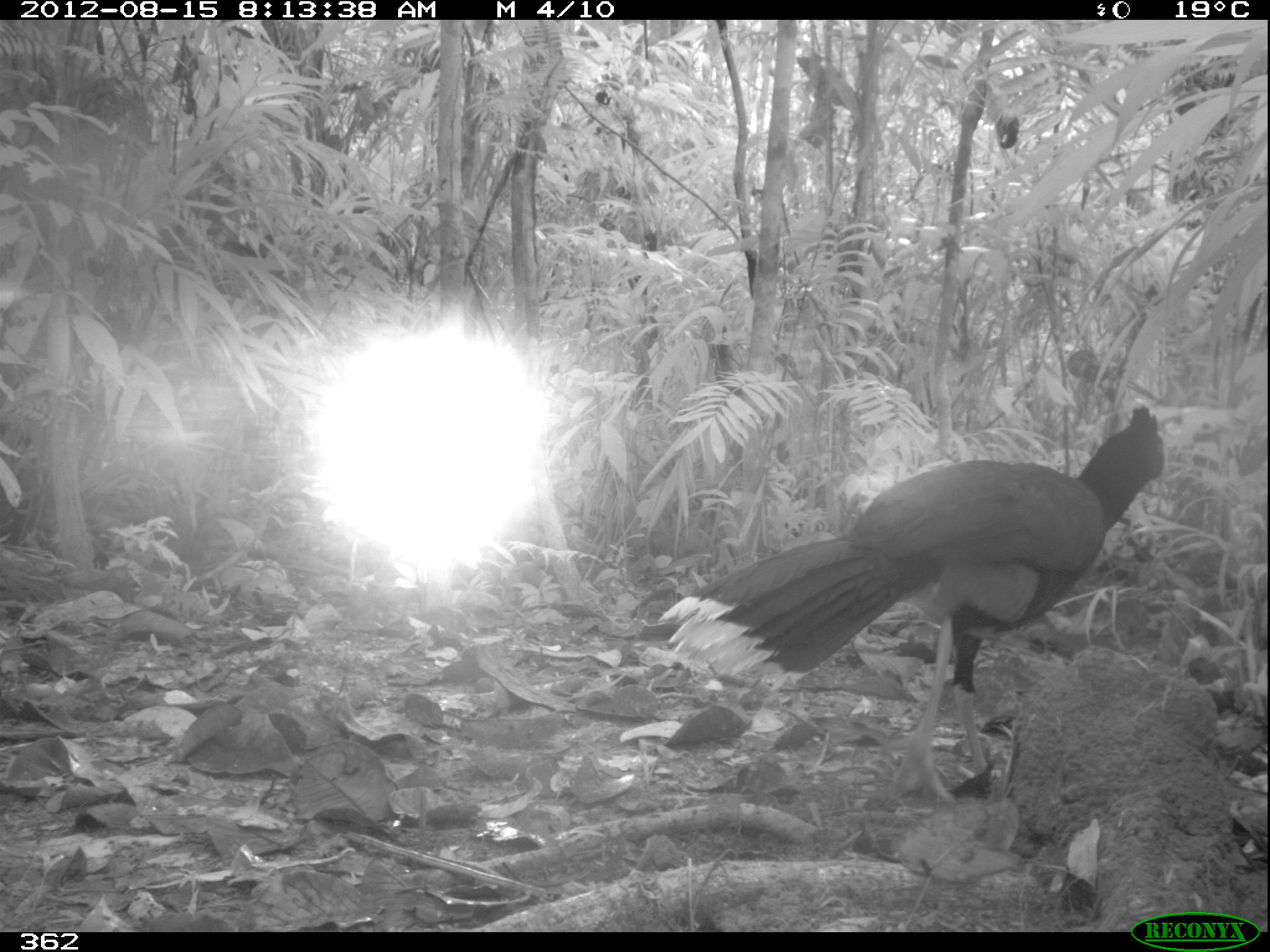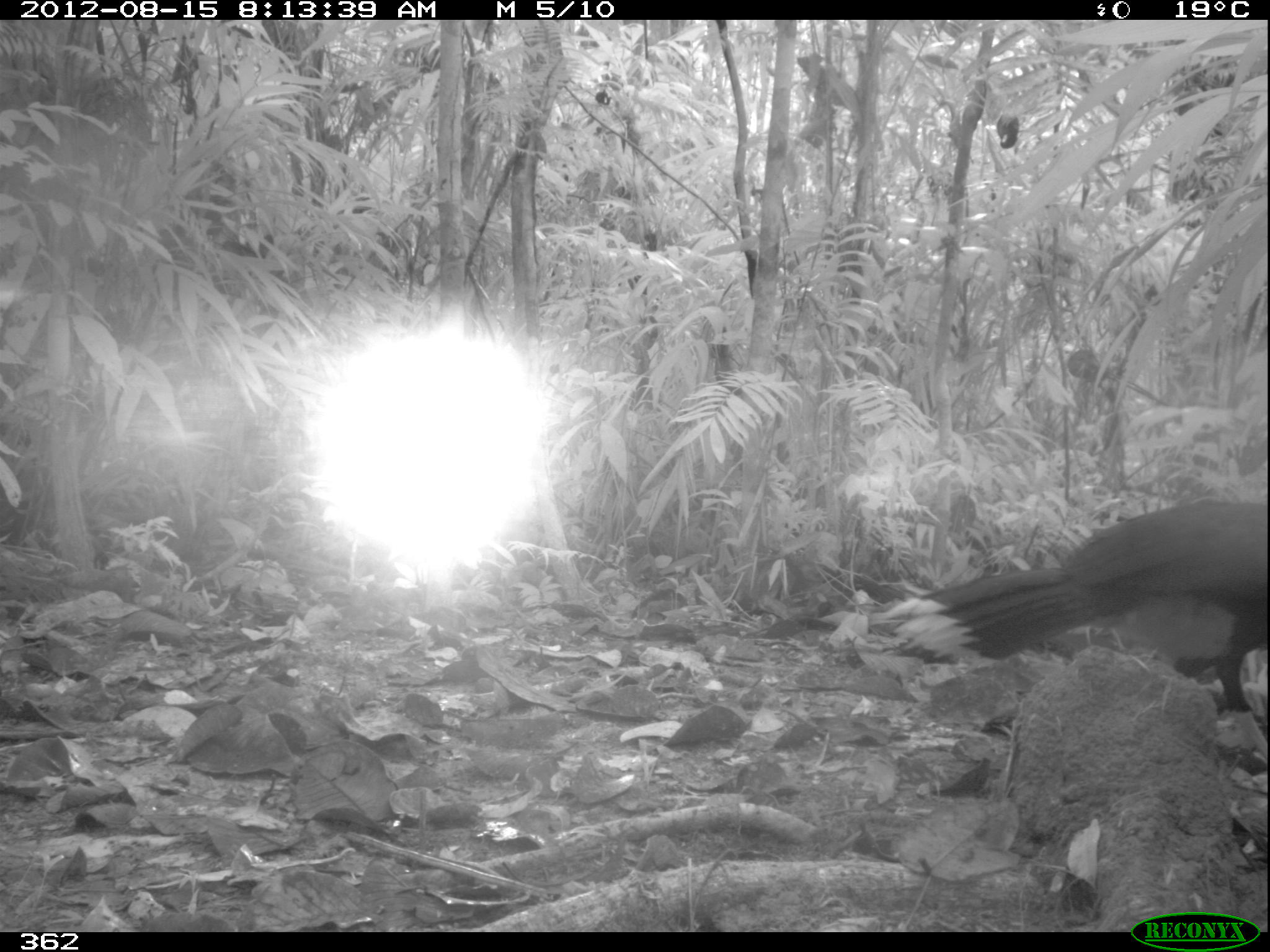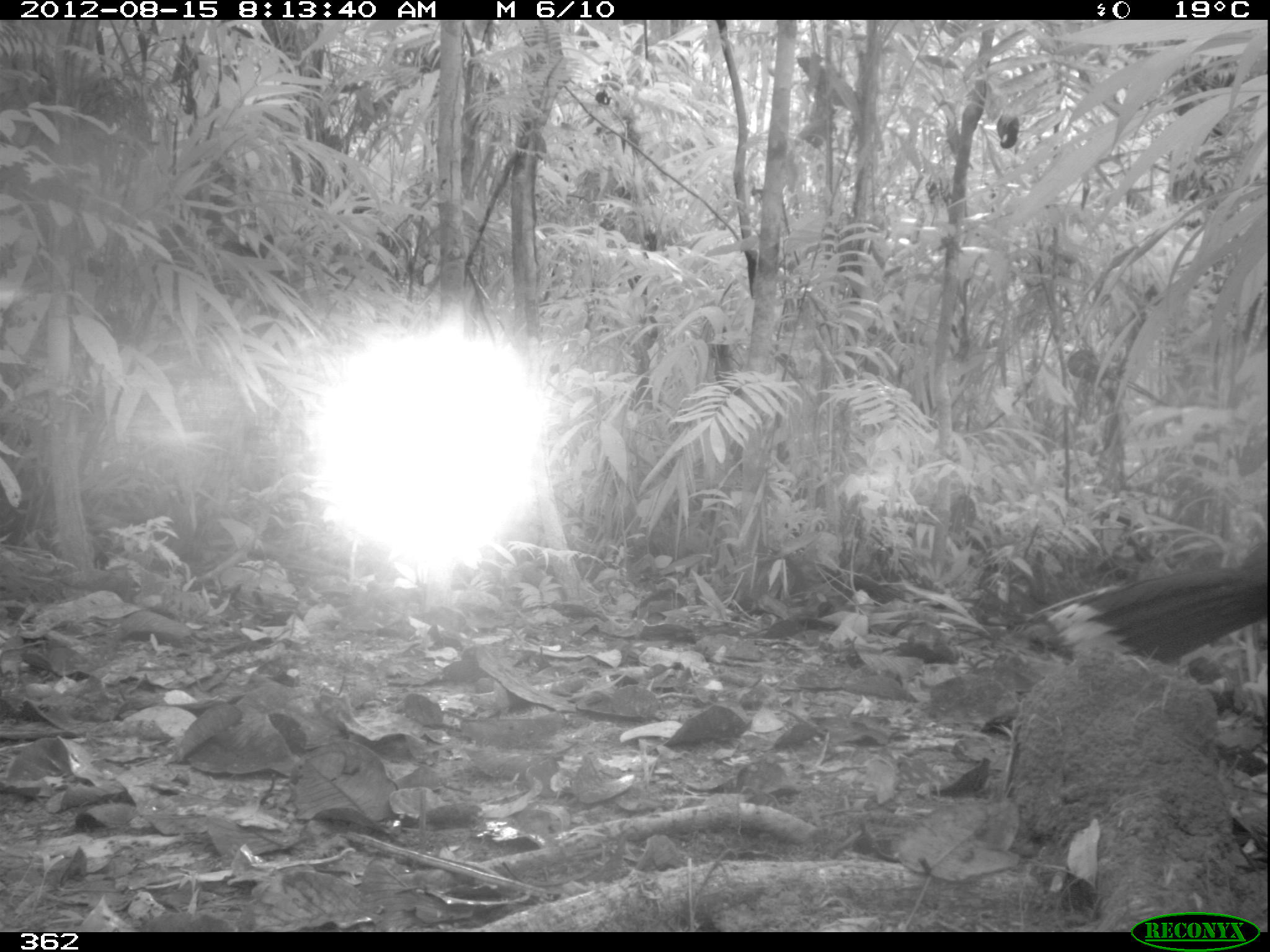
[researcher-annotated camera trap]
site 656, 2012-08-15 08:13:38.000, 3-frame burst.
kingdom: Animalia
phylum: Chordata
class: Aves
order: Galliformes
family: Cracidae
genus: Mitu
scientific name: Mitu tuberosum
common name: razor-billed curassow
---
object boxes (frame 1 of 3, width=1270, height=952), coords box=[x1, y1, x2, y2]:
mitu tuberosum: box=[652, 406, 1168, 801]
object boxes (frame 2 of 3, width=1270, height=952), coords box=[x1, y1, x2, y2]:
mitu tuberosum: box=[881, 495, 1270, 763]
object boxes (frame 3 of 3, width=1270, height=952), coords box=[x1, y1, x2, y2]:
mitu tuberosum: box=[1043, 534, 1270, 674]